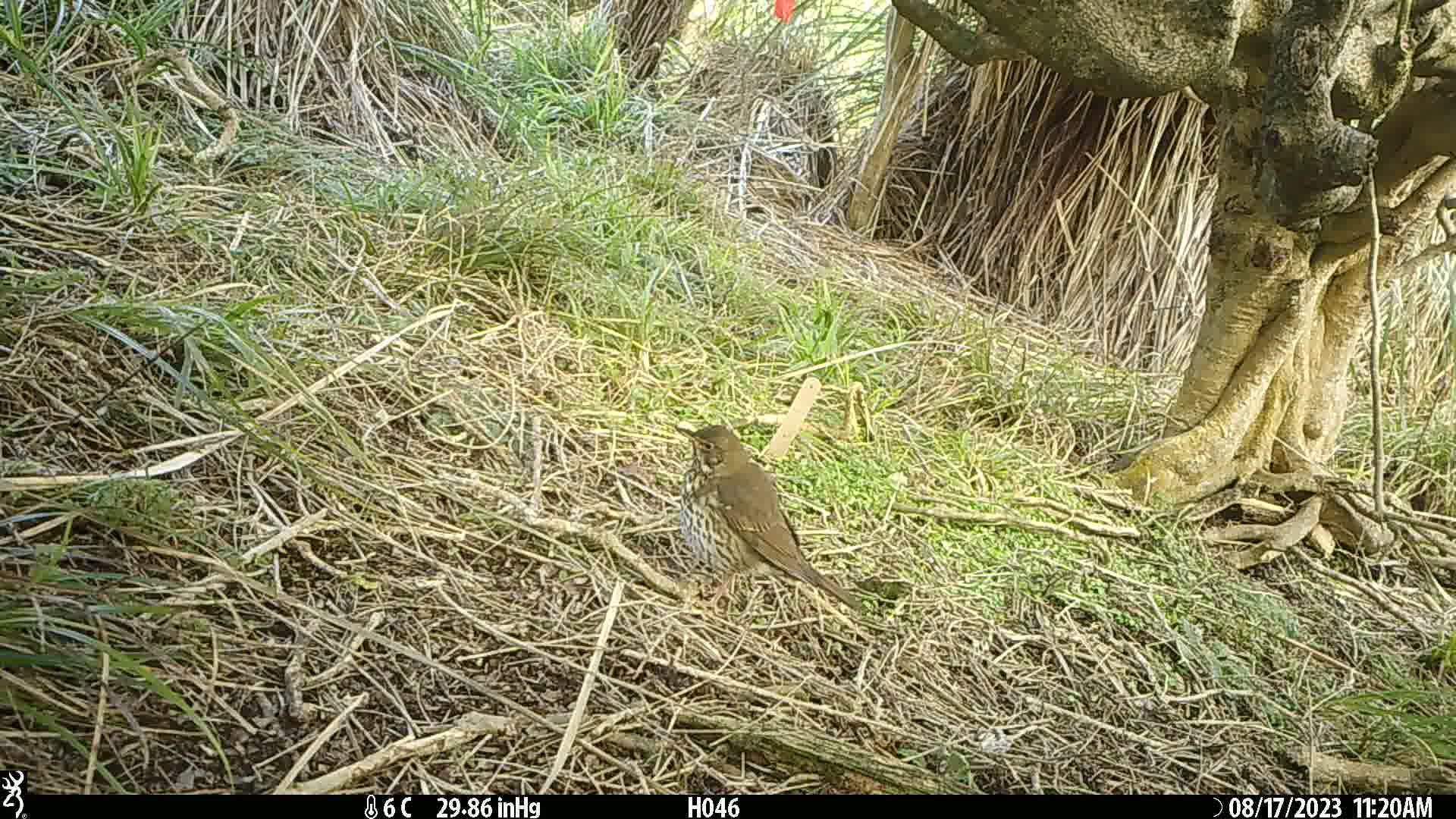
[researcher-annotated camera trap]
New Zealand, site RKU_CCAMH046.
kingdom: Animalia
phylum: Chordata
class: Aves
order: Passeriformes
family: Turdidae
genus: Turdus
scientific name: Turdus philomelos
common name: song thrush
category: thrush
Thrush (song thrush) (Turdus philomelos).